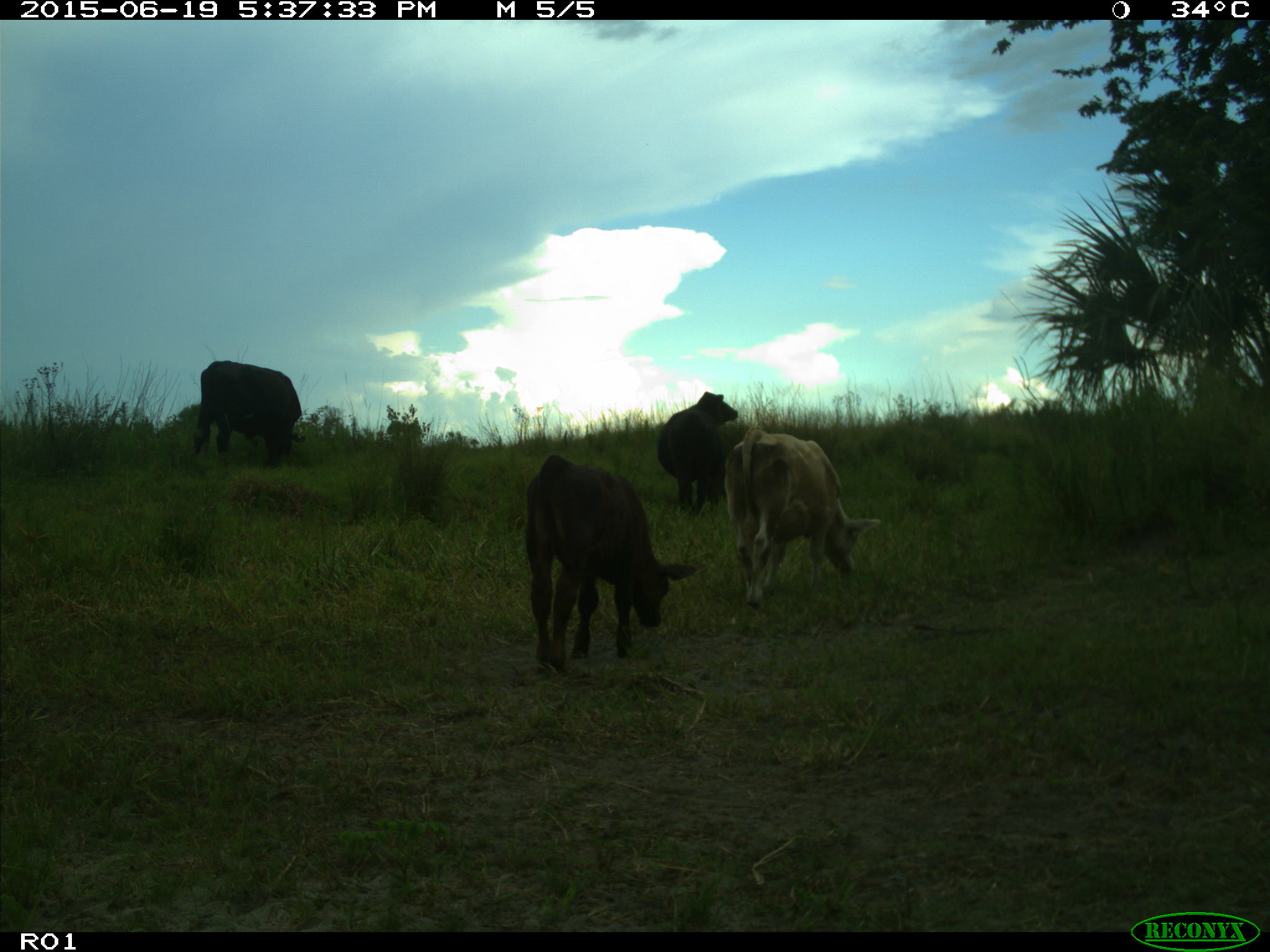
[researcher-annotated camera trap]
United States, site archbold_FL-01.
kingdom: Animalia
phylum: Chordata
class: Mammalia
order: Artiodactyla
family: Bovidae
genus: Bos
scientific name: Bos taurus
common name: domestic cow